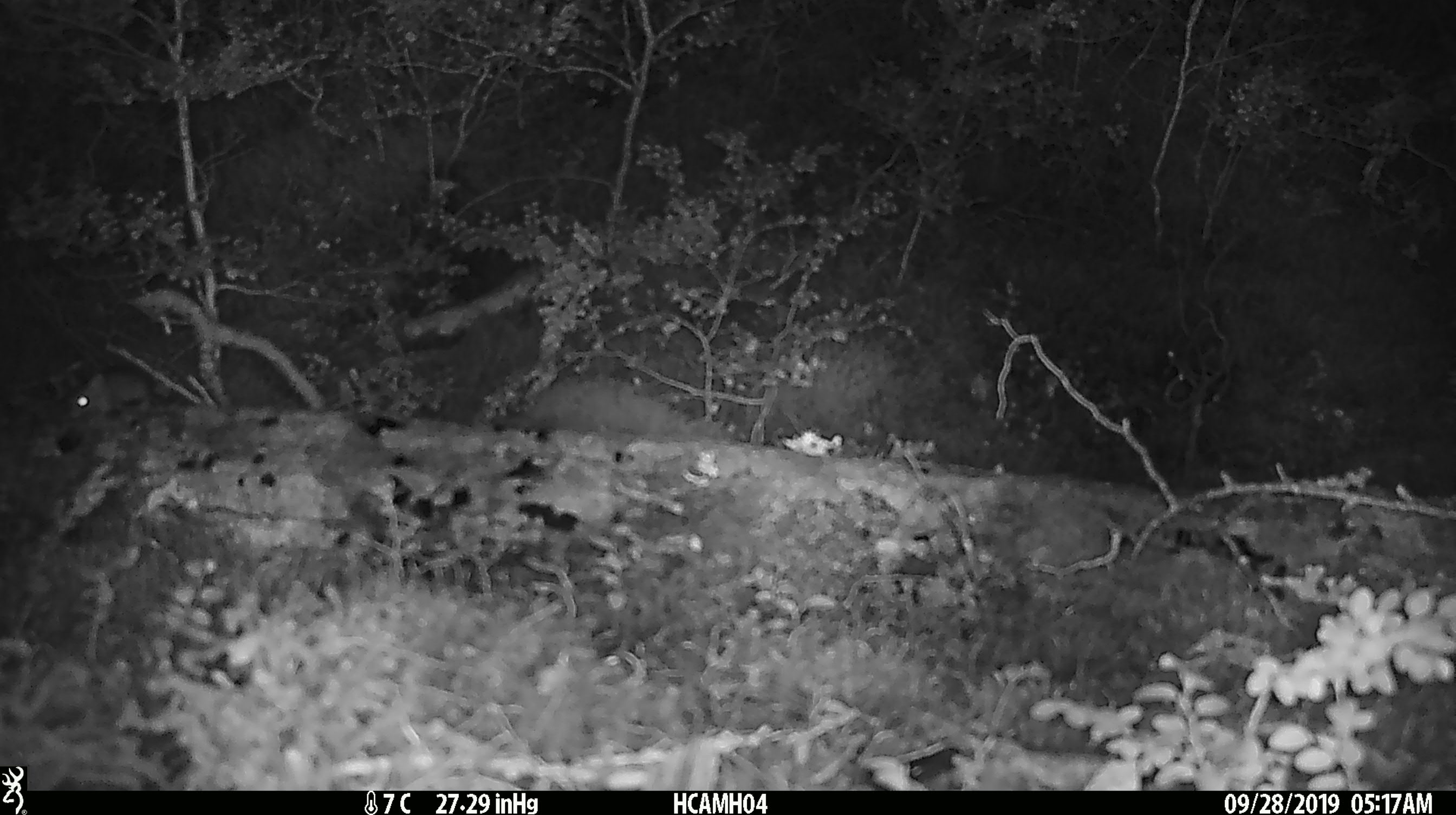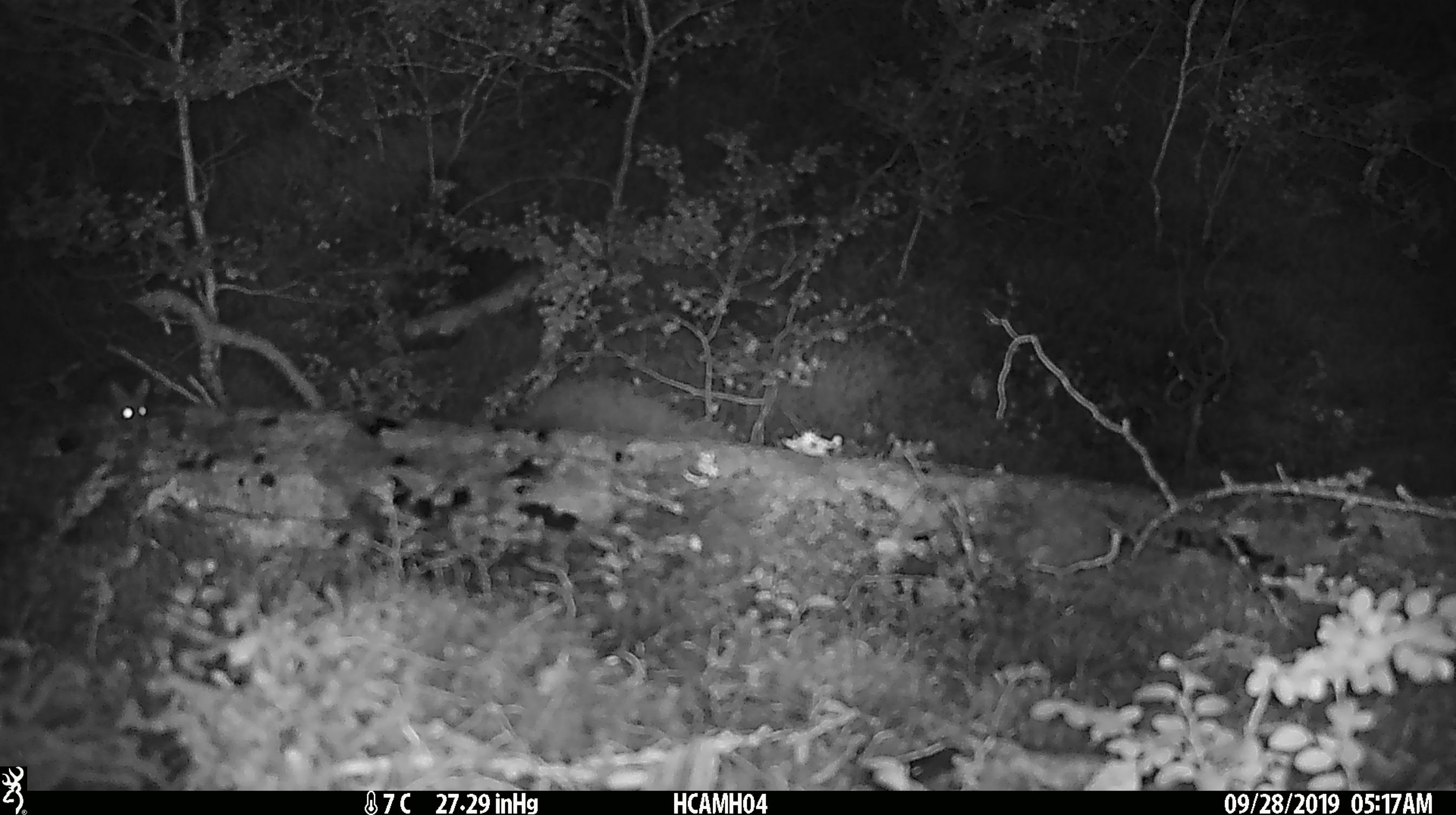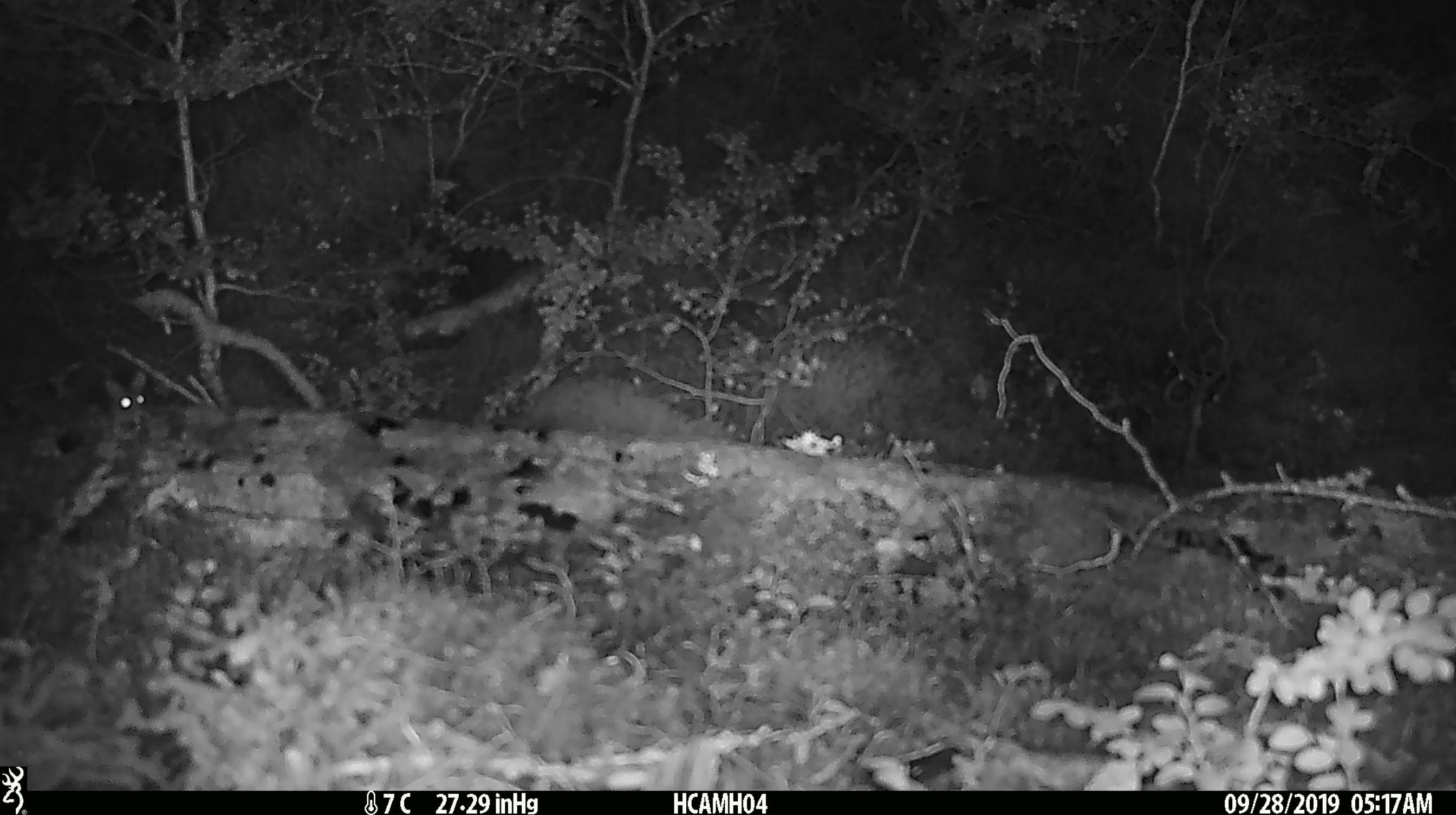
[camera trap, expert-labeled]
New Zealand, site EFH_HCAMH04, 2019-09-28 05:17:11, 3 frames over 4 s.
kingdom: Animalia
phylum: Chordata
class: Mammalia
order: Rodentia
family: Muridae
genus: Mus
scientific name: Mus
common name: mouse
Mouse (Mus).